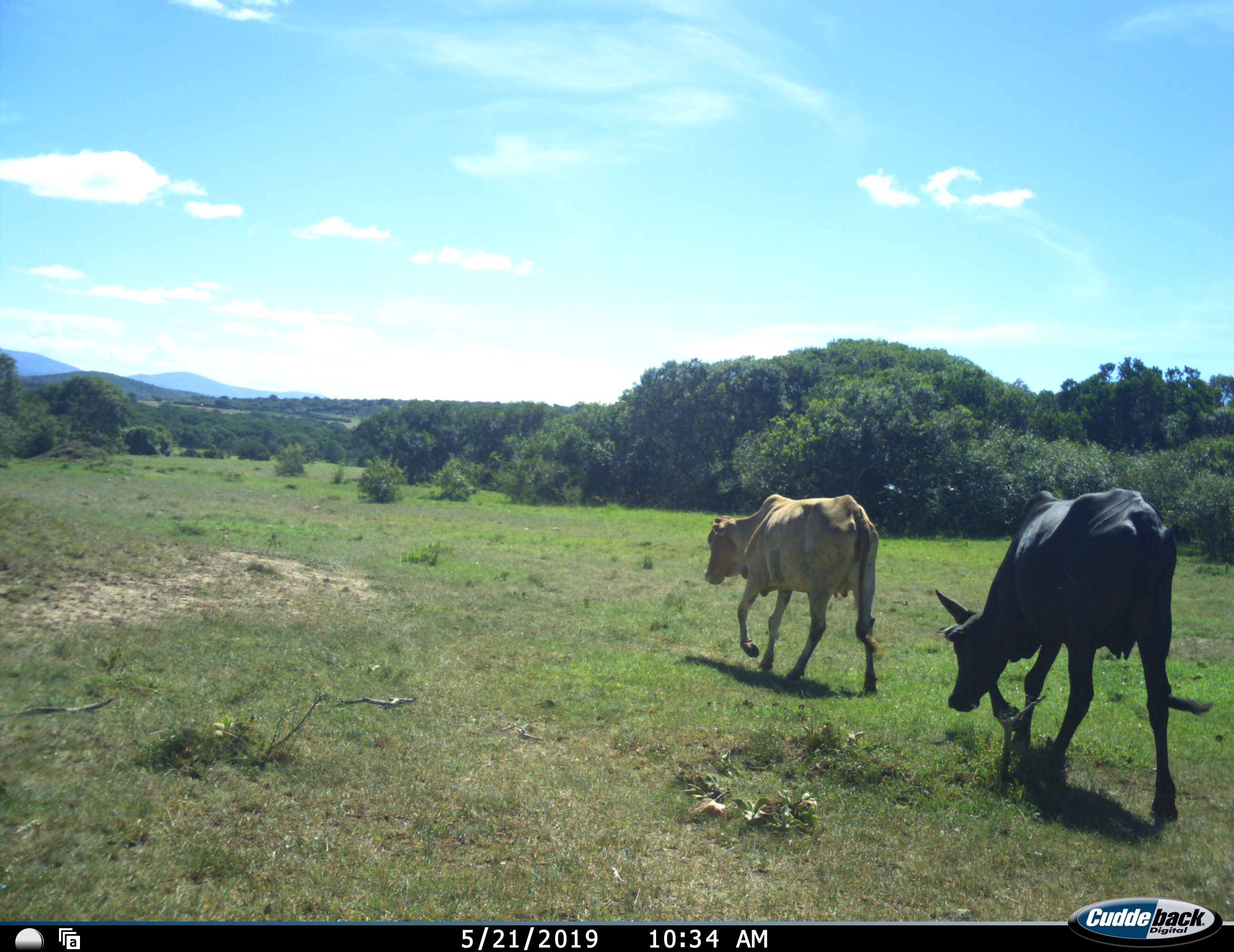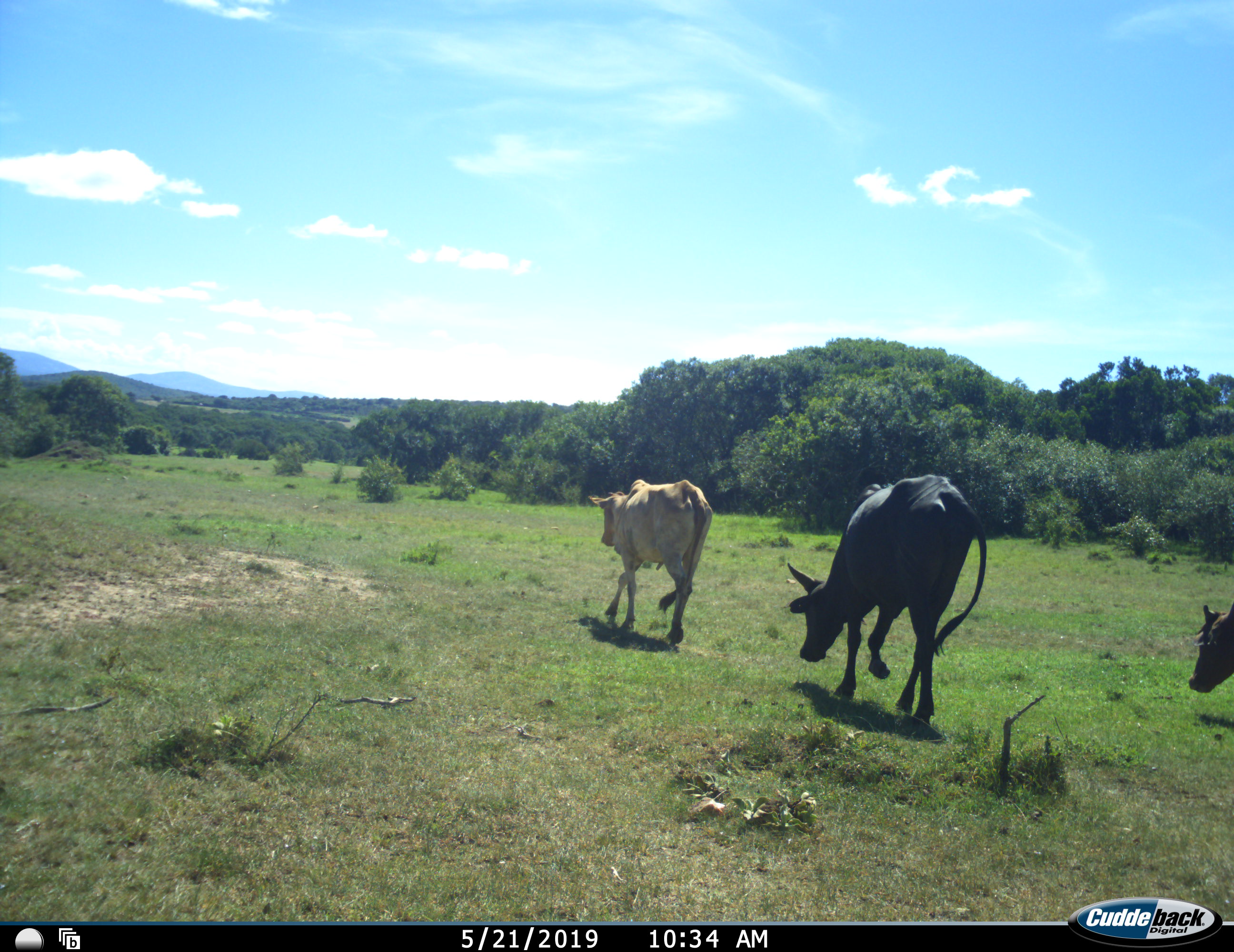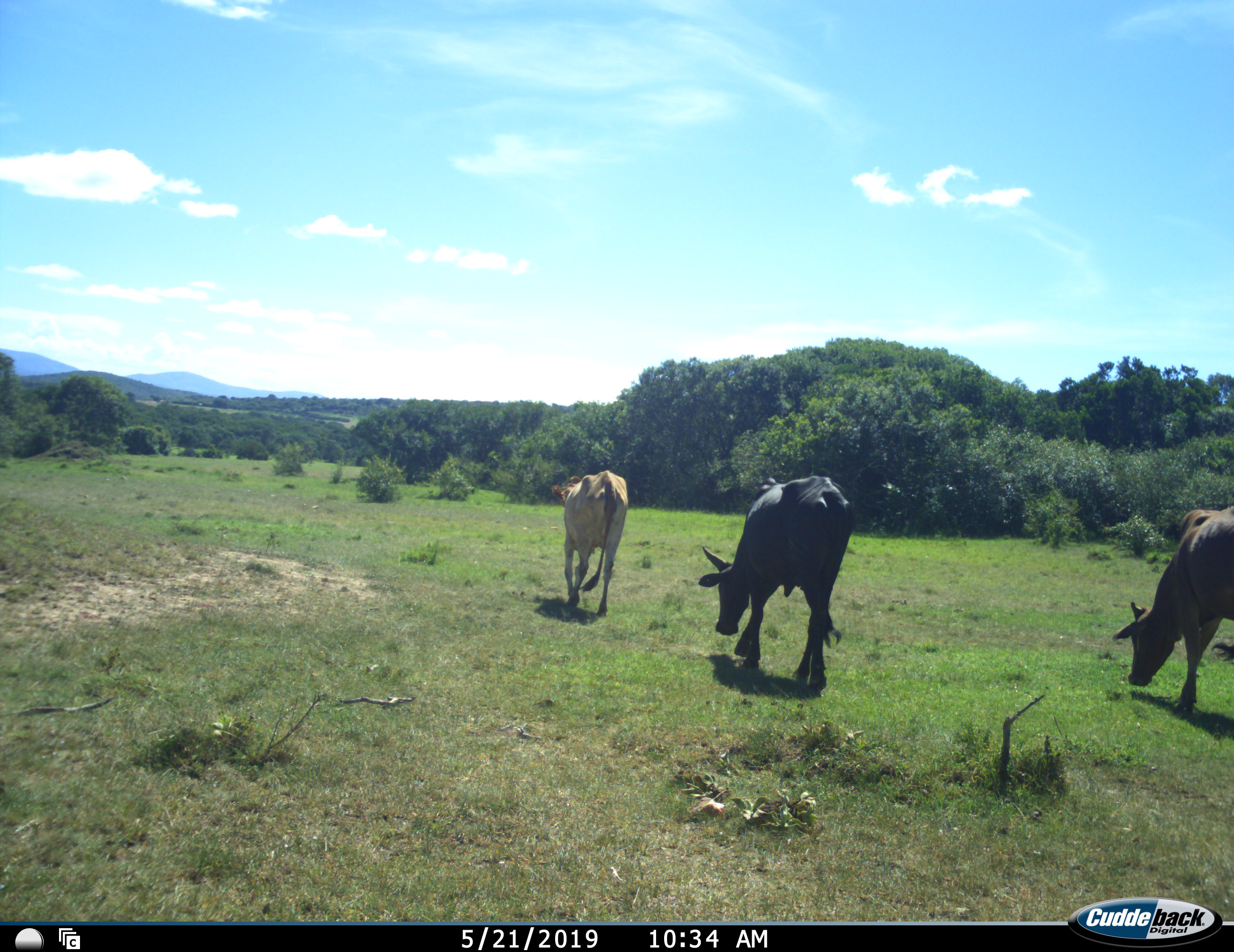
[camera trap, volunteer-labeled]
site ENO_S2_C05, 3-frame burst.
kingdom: Animalia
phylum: Chordata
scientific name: Vertebrata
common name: domestic animal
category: domesticanimal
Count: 3.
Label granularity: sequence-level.